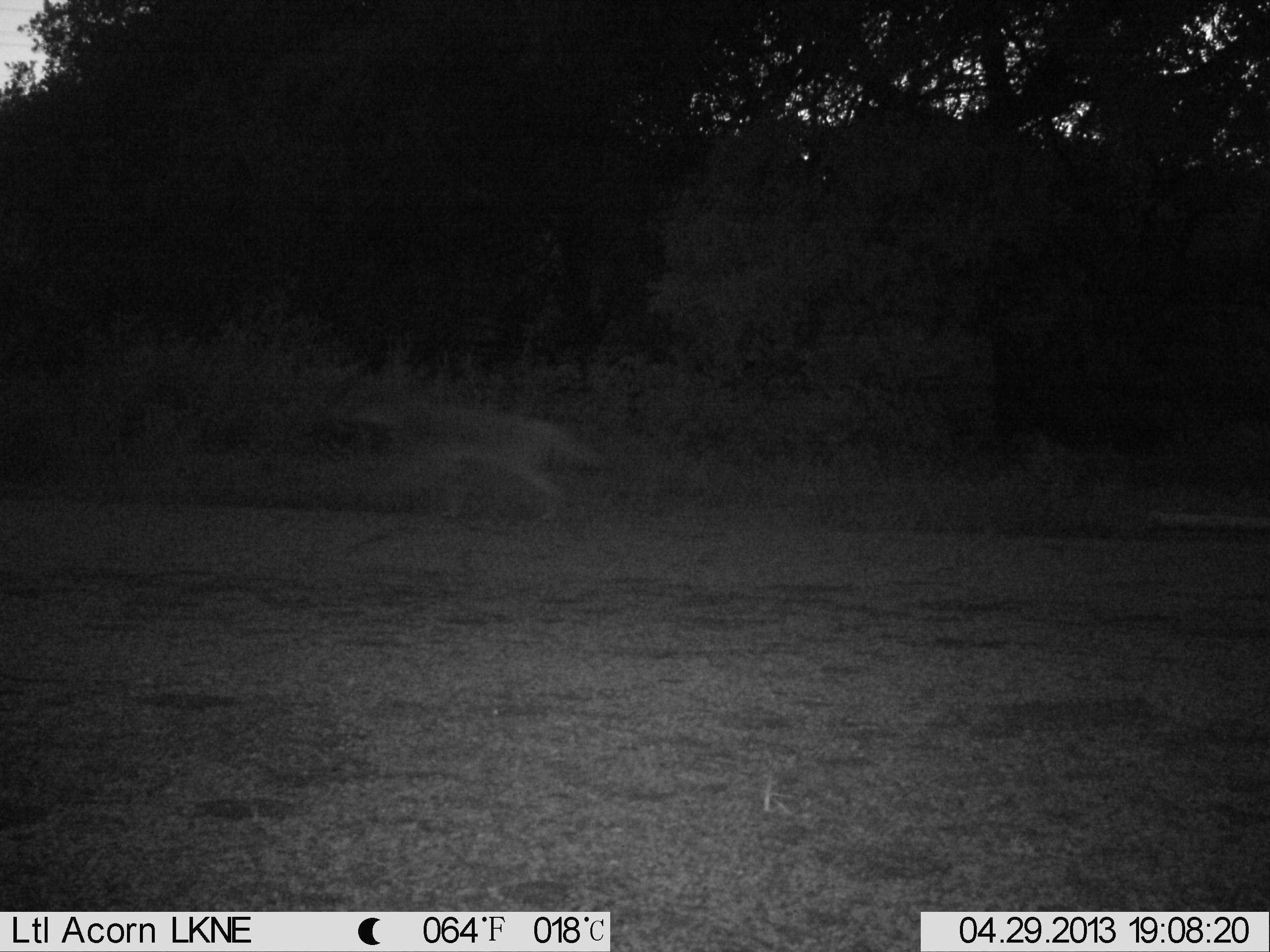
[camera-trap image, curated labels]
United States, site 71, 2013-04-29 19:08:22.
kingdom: Animalia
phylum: Chordata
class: Mammalia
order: Carnivora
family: Canidae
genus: Canis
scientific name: Canis latrans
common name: coyote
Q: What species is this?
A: Coyote (Canis latrans).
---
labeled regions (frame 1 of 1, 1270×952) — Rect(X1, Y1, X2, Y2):
coyote: Rect(344, 394, 605, 527)